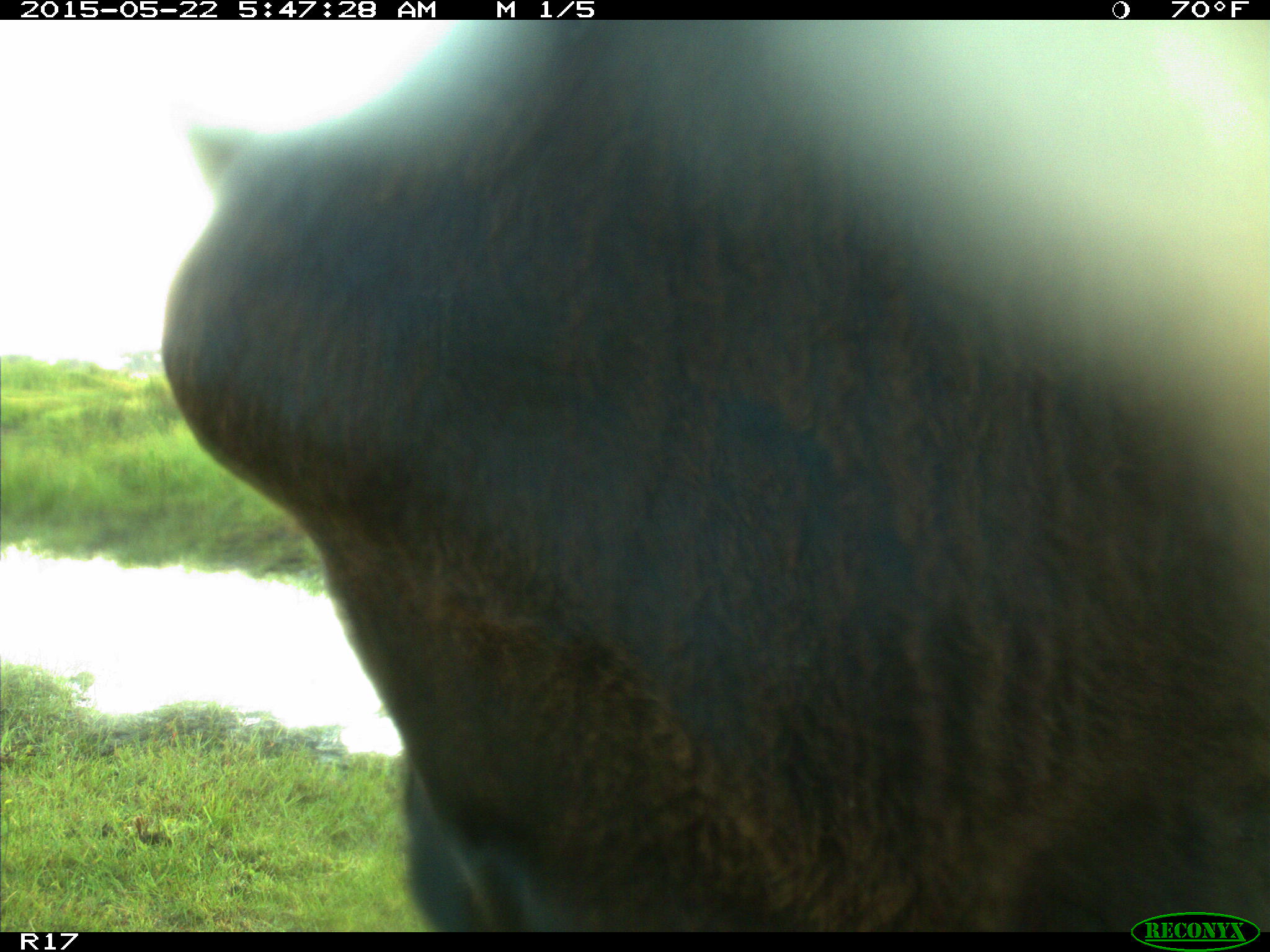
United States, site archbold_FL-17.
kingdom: Animalia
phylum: Chordata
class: Mammalia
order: Artiodactyla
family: Bovidae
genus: Bos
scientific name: Bos taurus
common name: domestic cow